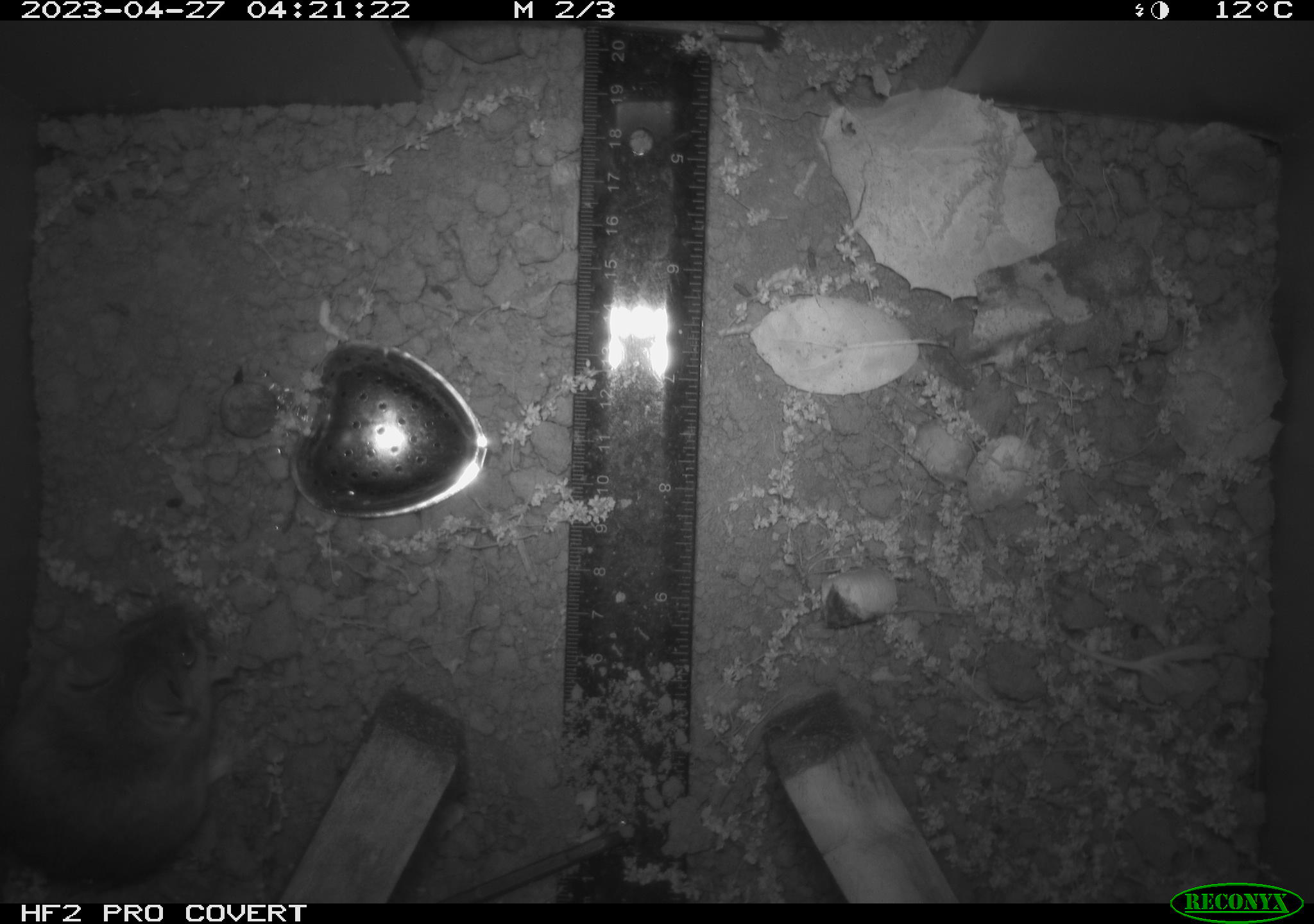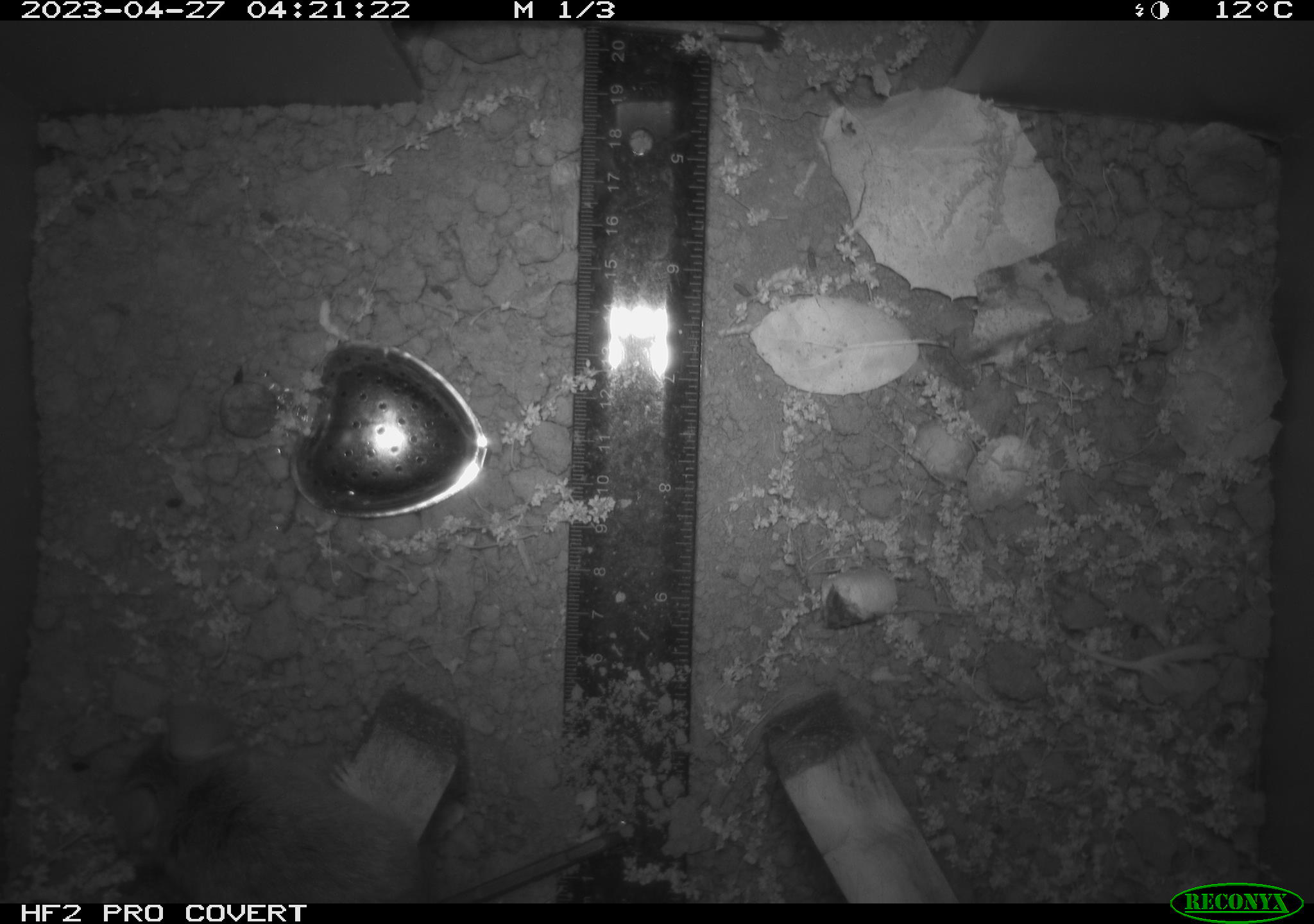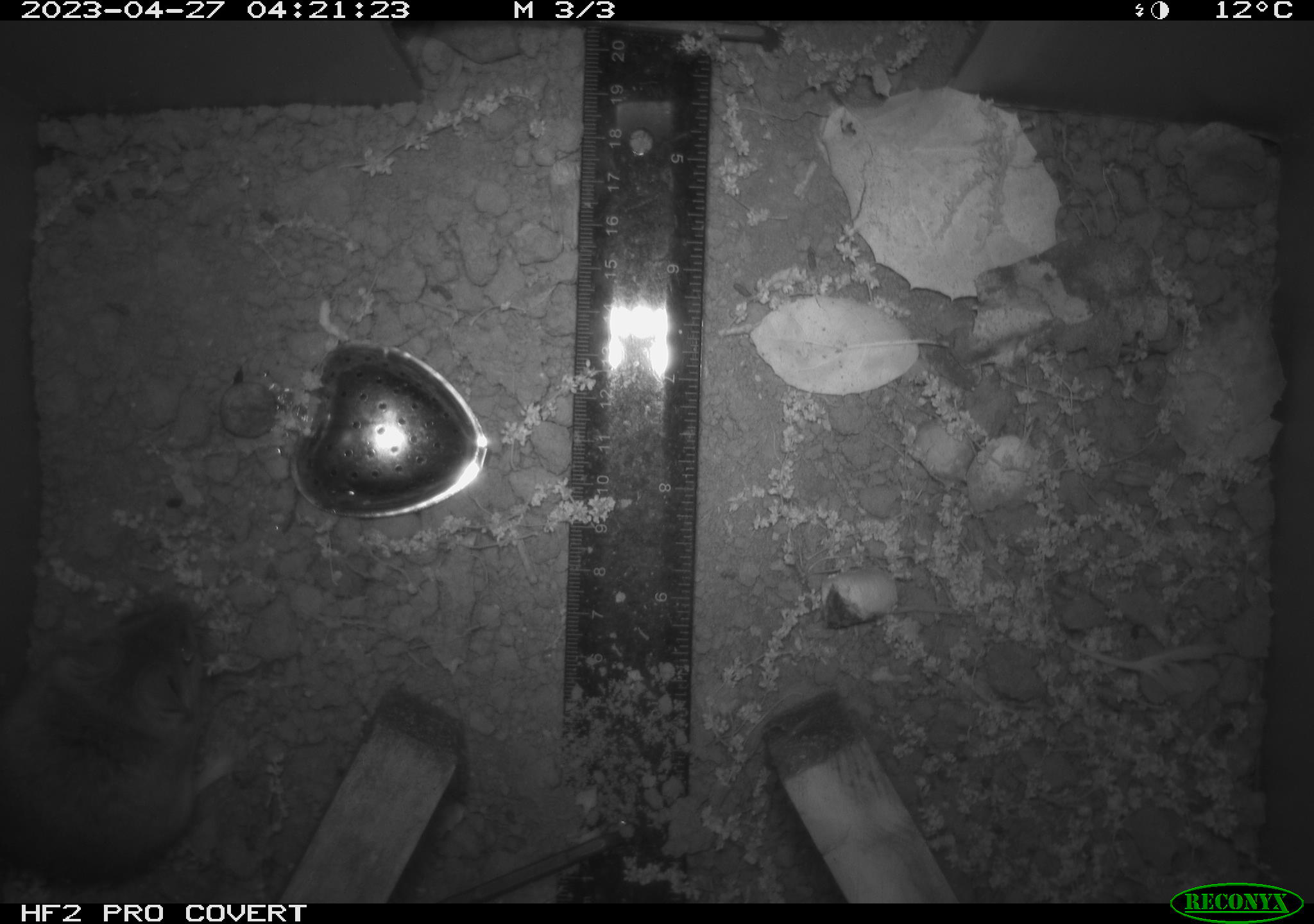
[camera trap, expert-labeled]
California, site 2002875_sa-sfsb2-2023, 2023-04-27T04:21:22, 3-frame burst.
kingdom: Animalia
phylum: Chordata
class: Mammalia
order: Rodentia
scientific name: Rodentia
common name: mouse species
Mouse species (Rodentia).